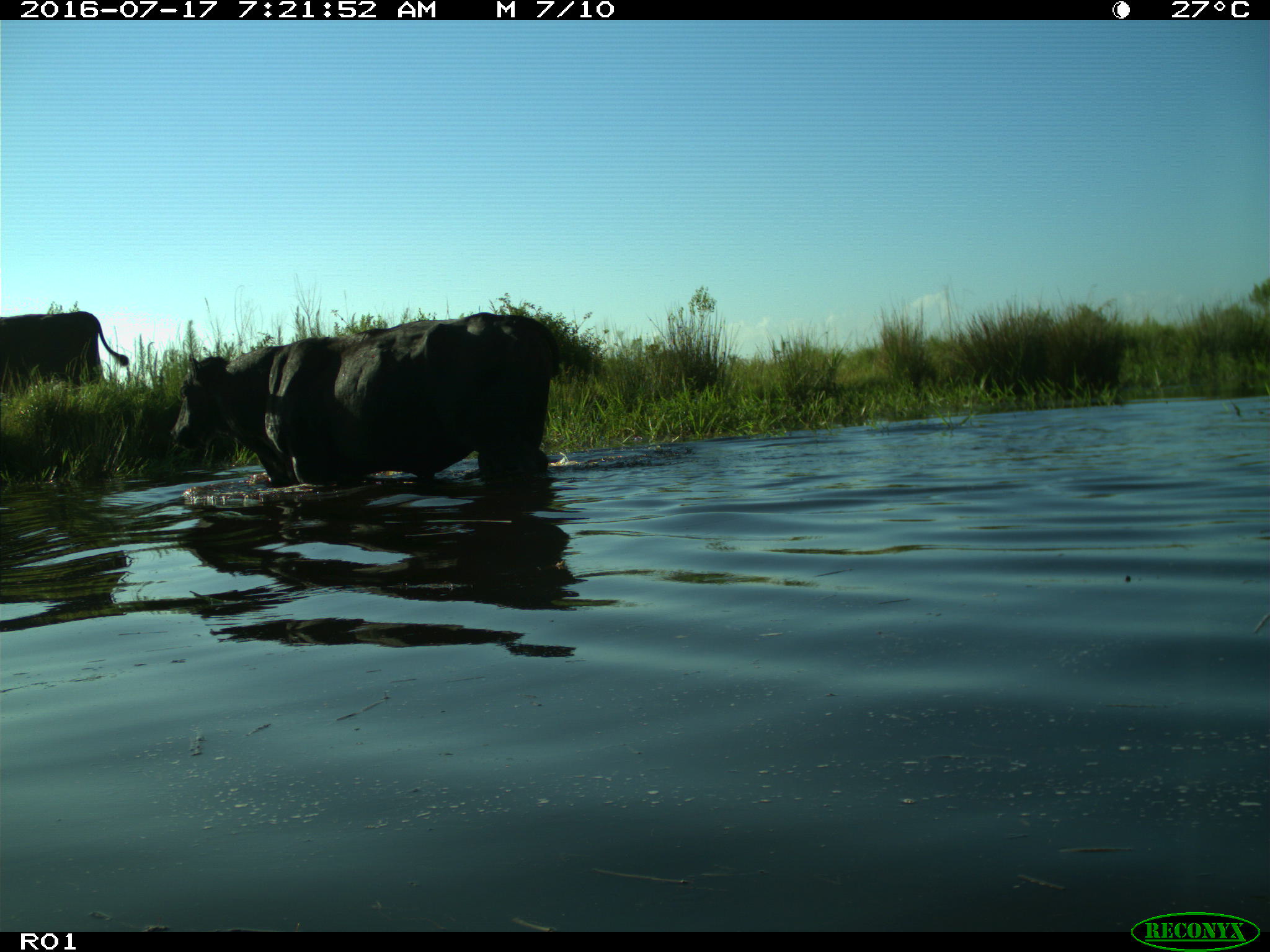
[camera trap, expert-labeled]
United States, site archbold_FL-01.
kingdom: Animalia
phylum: Chordata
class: Mammalia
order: Artiodactyla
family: Bovidae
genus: Bos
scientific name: Bos taurus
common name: domestic cow